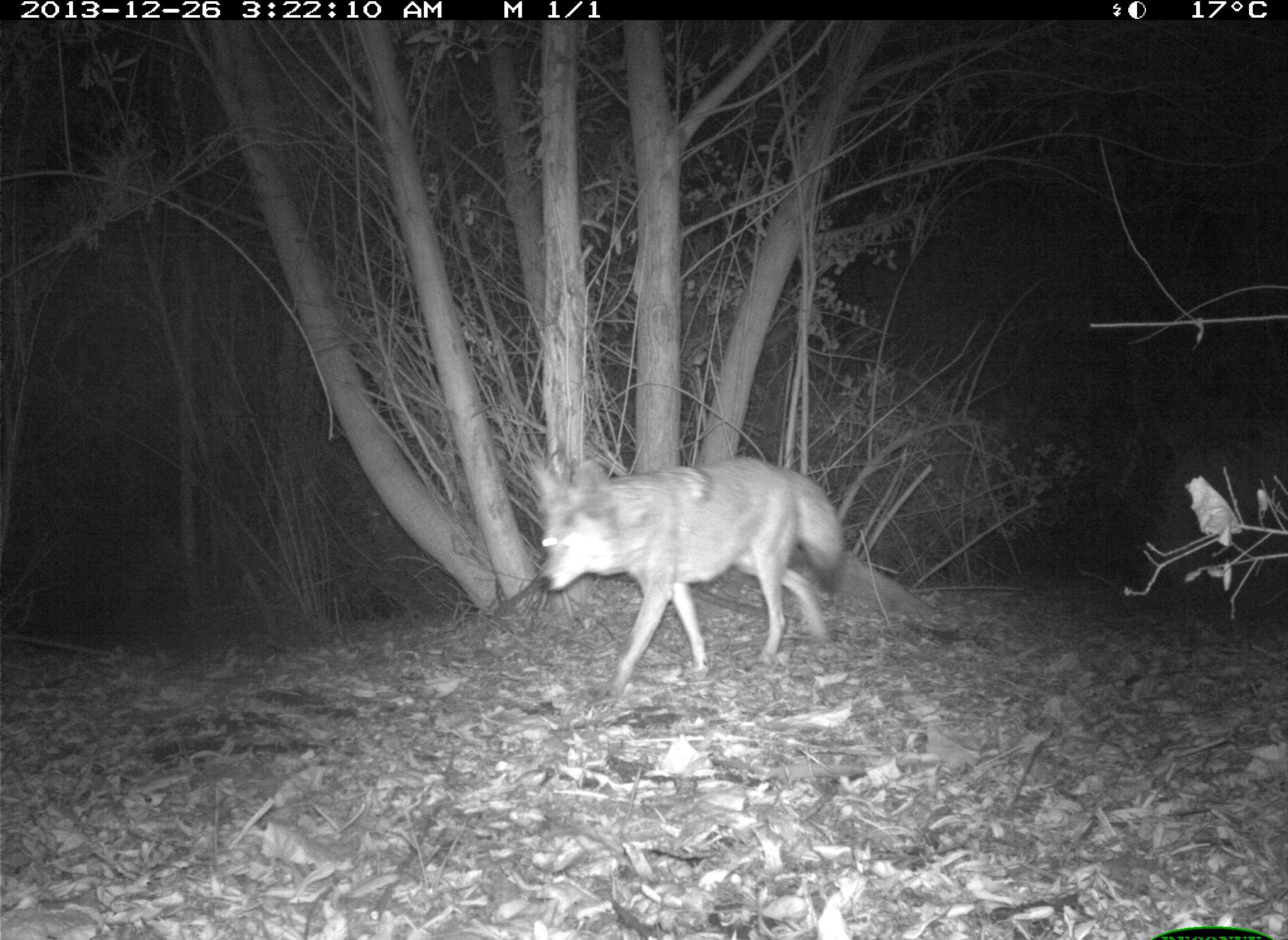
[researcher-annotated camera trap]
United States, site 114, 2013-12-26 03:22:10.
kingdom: Animalia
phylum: Chordata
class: Mammalia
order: Carnivora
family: Canidae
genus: Canis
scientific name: Canis latrans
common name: coyote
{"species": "coyote (Canis latrans)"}